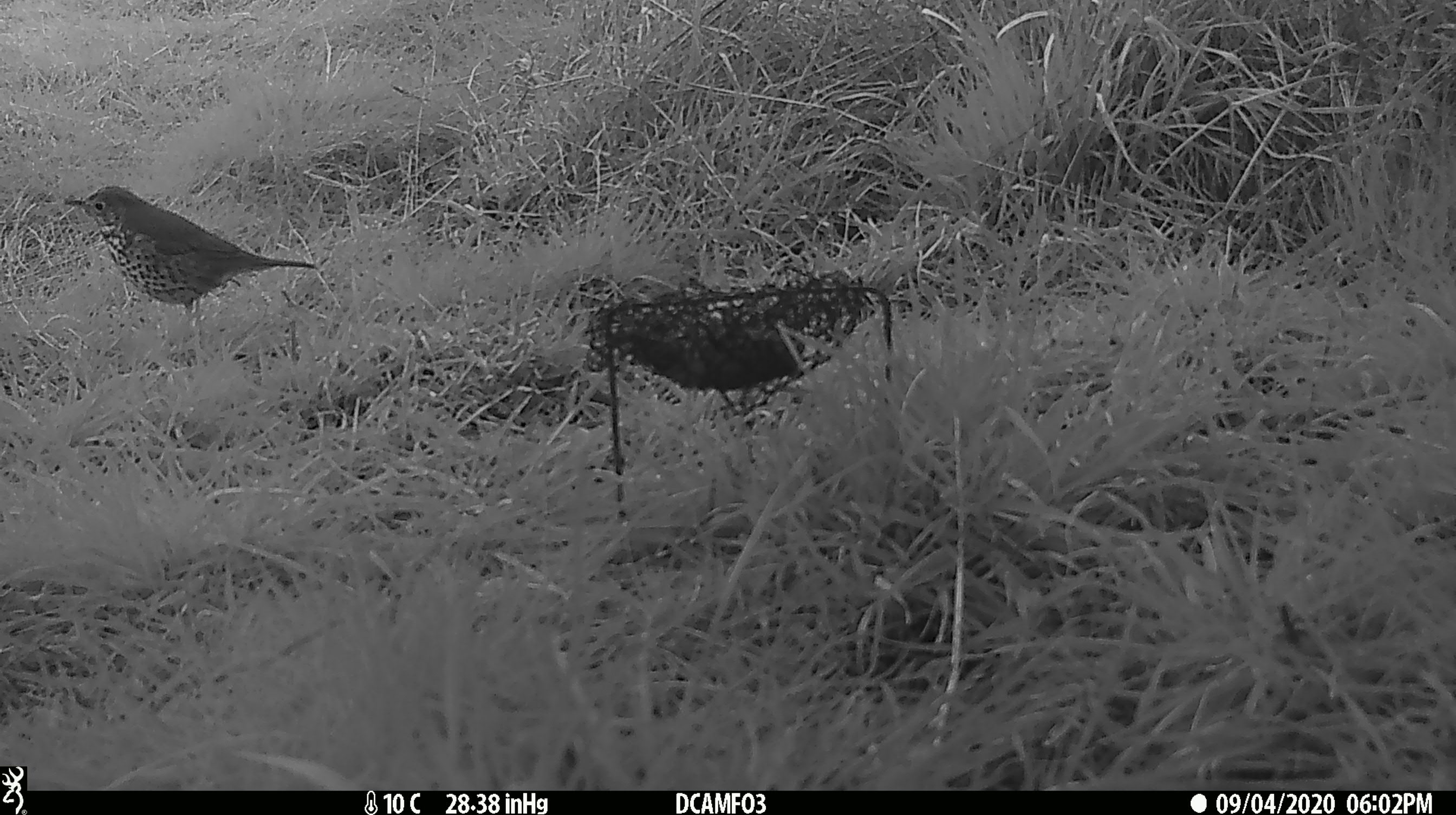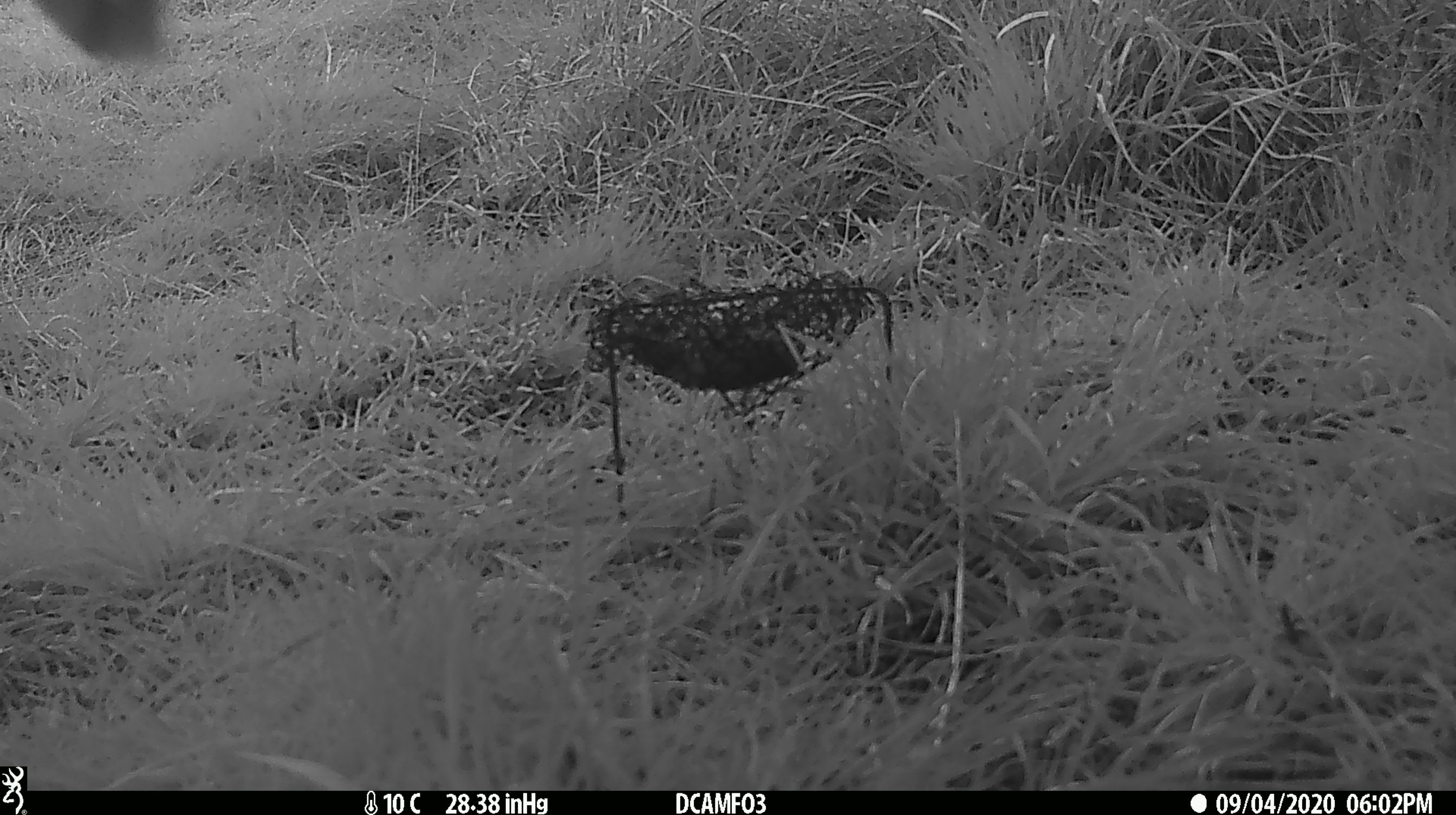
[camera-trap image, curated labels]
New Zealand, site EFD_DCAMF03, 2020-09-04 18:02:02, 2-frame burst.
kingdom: Animalia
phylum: Chordata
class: Aves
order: Passeriformes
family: Turdidae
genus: Turdus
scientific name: Turdus philomelos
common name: song thrush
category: thrush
Thrush (song thrush) (Turdus philomelos).